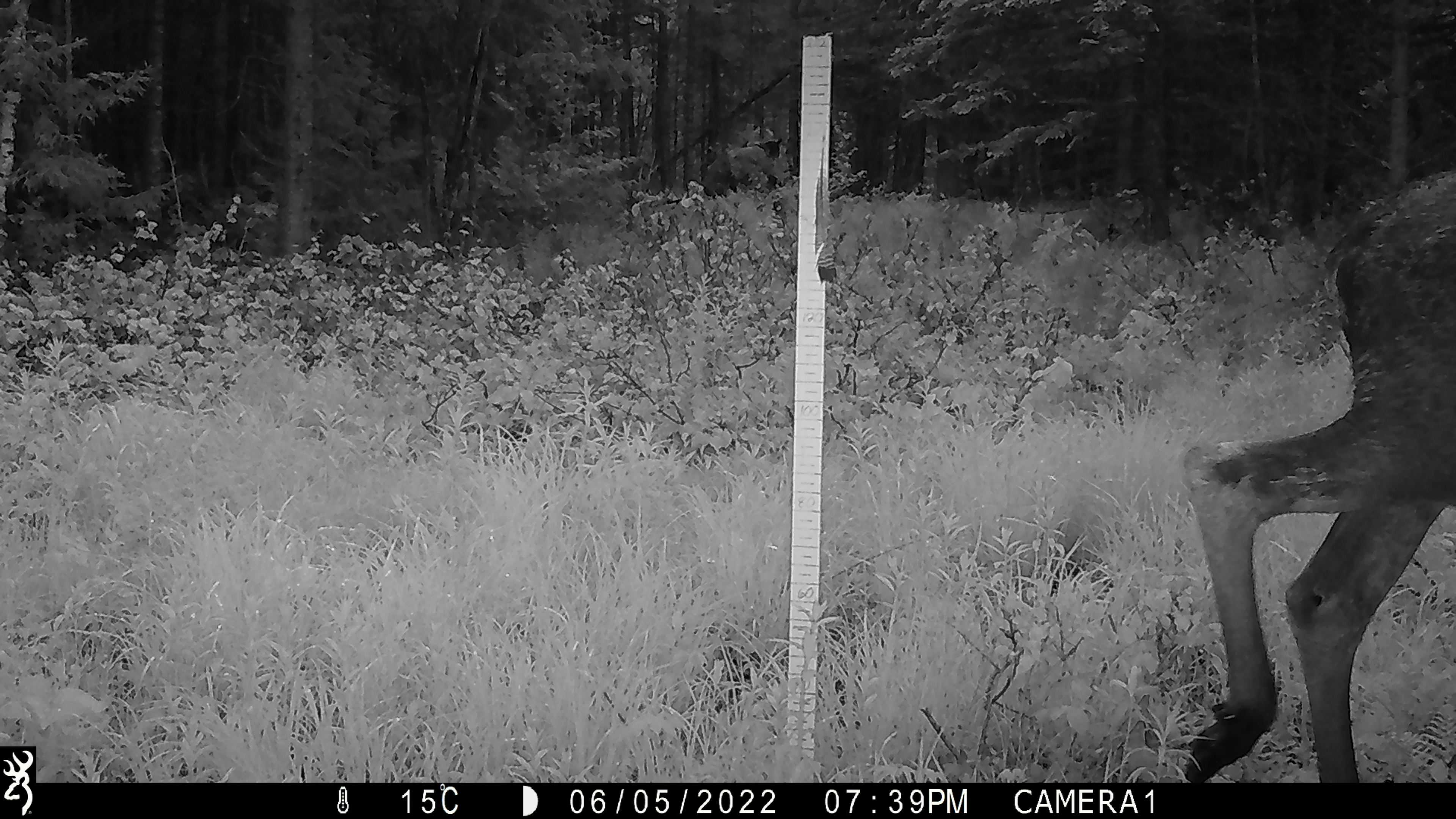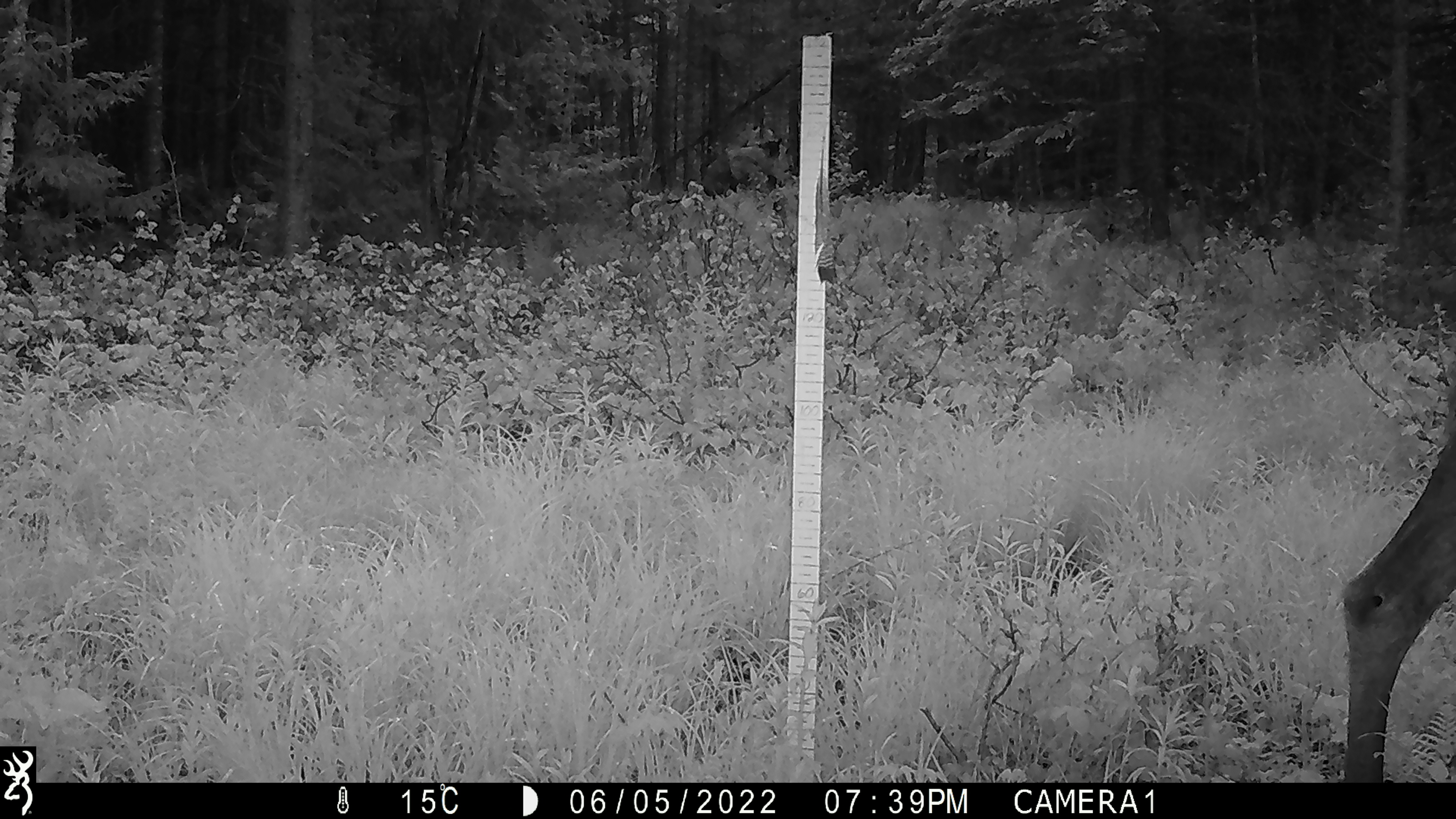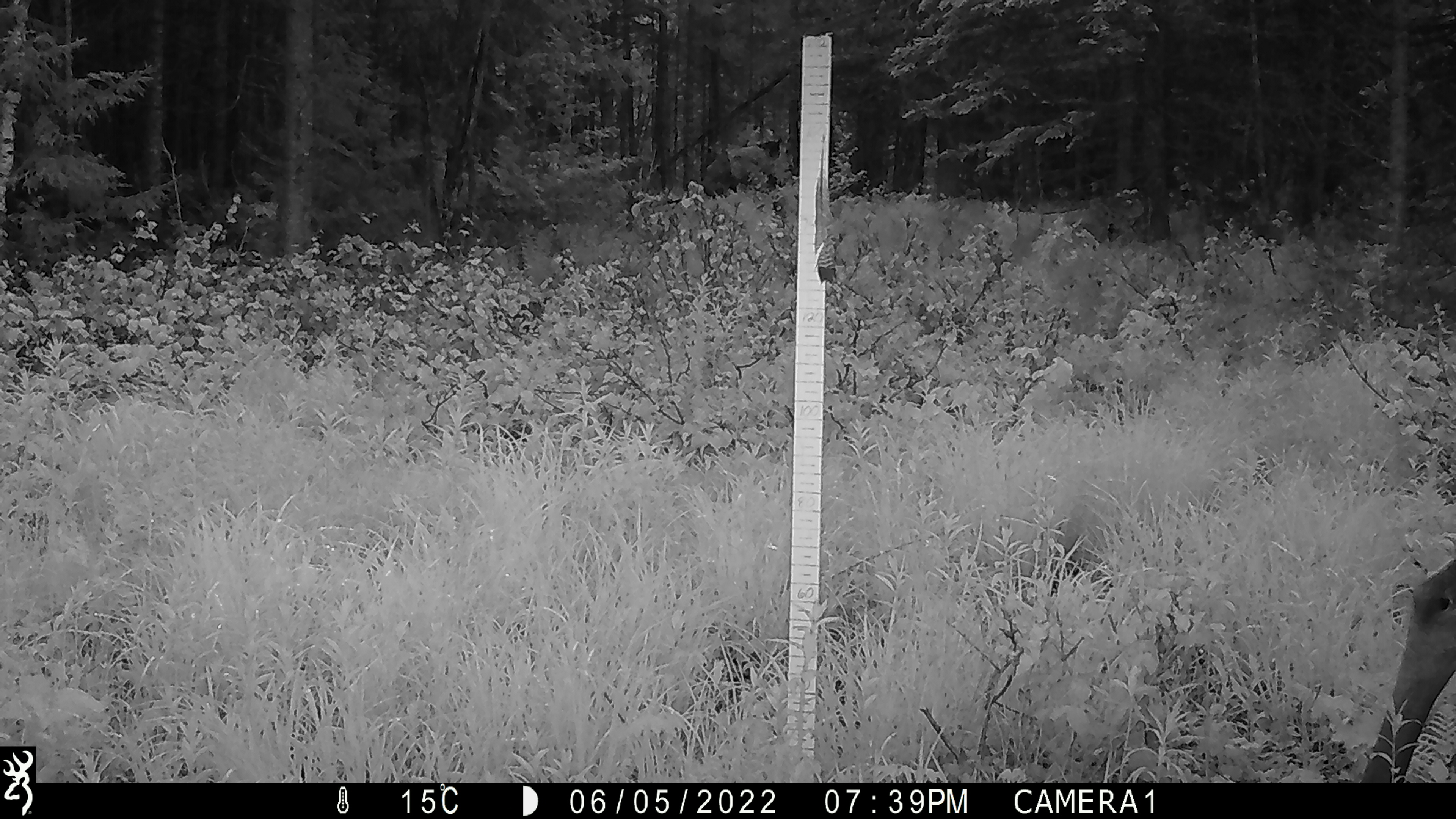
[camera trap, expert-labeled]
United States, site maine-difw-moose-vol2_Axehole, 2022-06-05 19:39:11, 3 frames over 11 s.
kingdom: Animalia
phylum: Chordata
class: Mammalia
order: Artiodactyla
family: Cervidae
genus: Alces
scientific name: Alces alces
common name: moose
Moose (Alces alces).